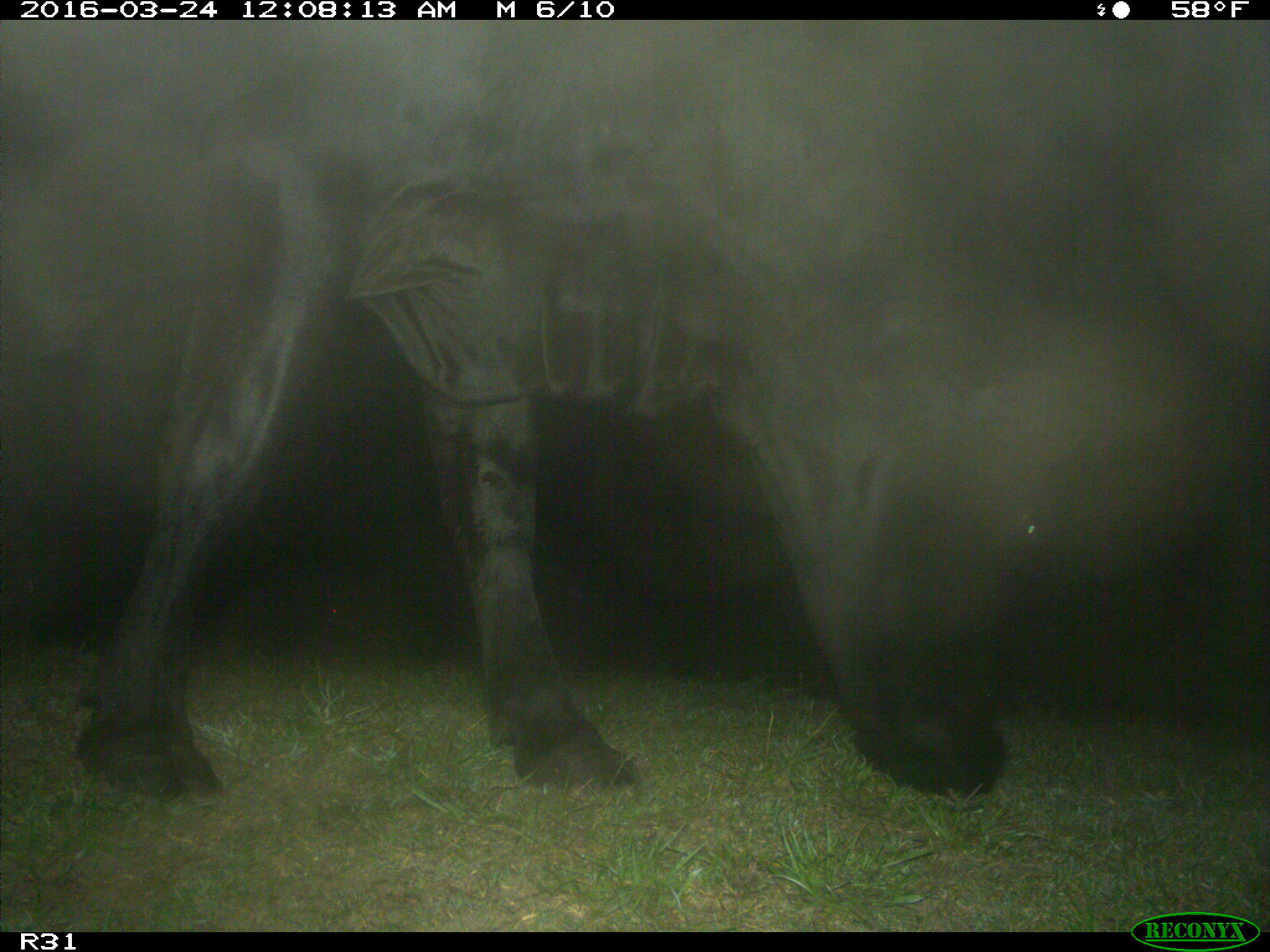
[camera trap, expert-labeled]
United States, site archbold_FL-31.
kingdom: Animalia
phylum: Chordata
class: Mammalia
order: Artiodactyla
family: Bovidae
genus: Bos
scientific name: Bos taurus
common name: domestic cow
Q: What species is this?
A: Bos taurus (domestic cow).